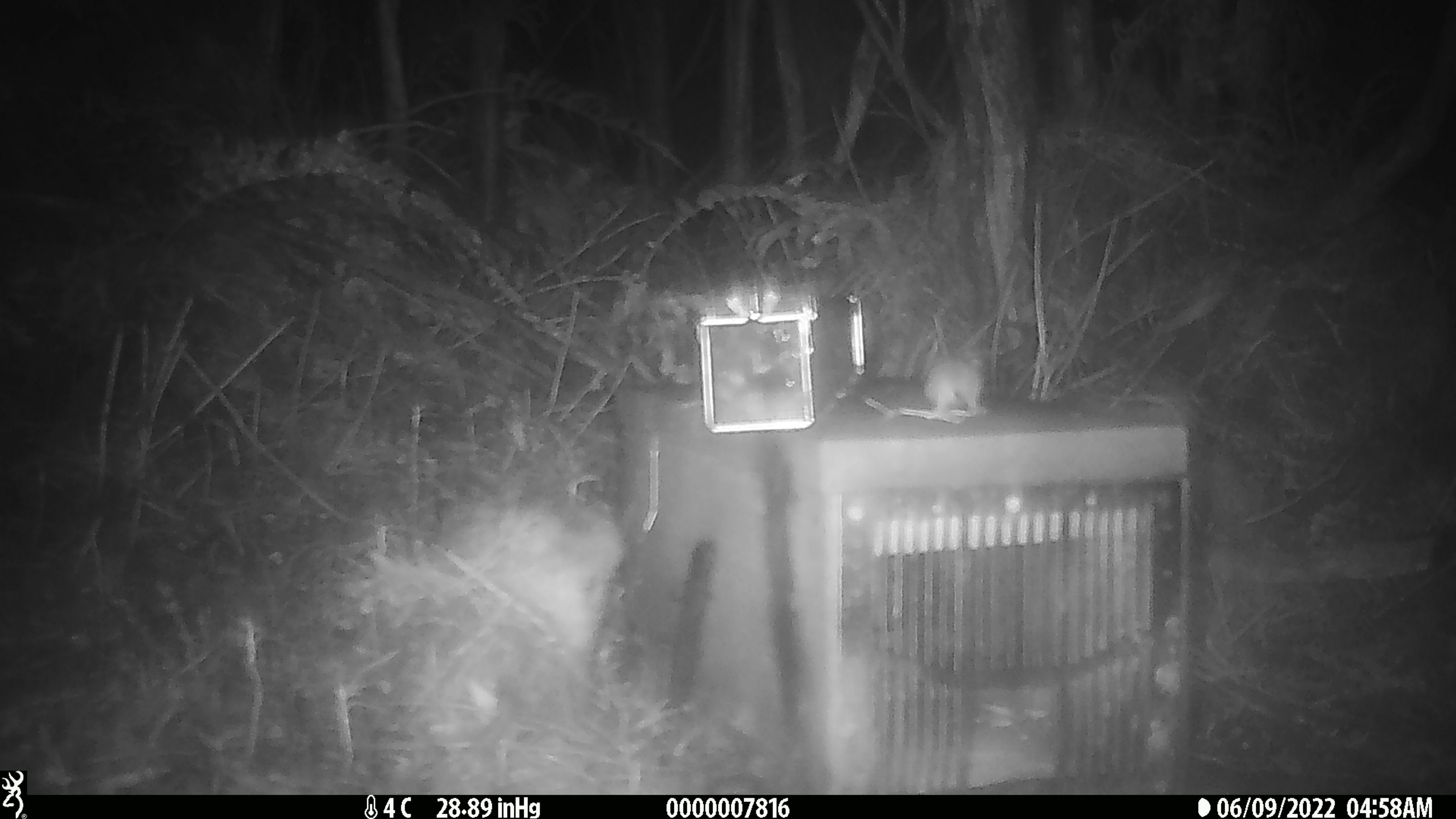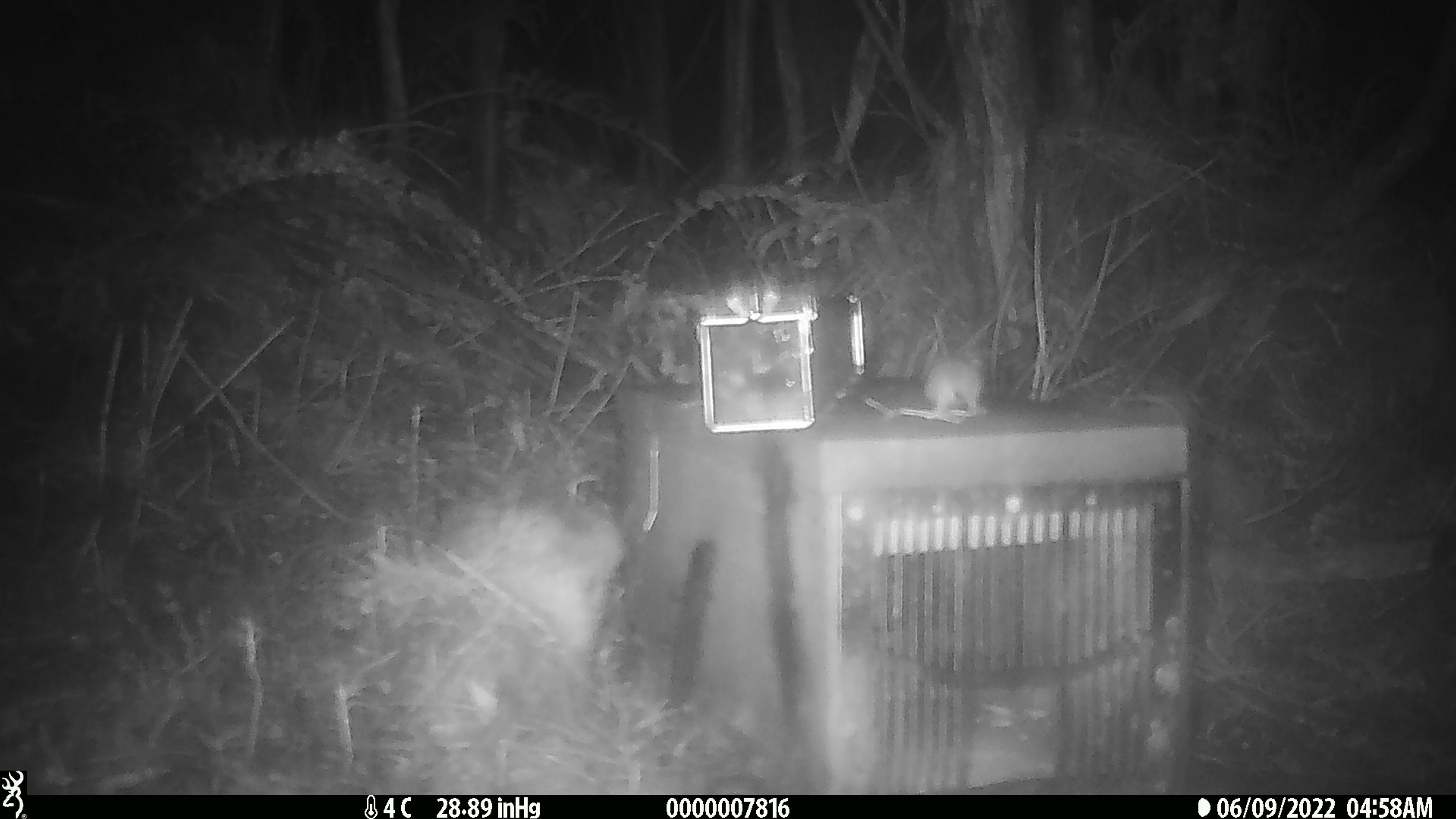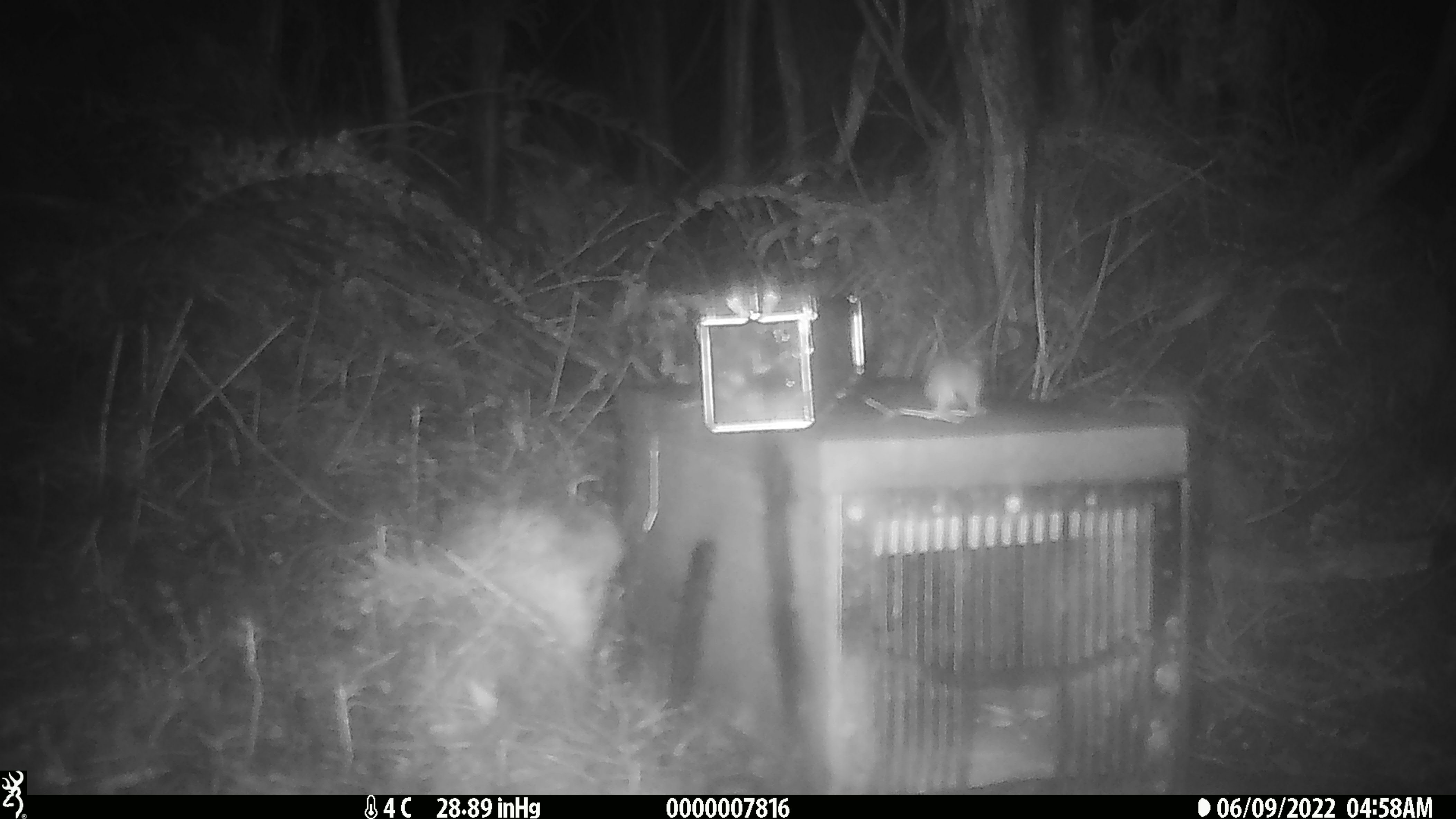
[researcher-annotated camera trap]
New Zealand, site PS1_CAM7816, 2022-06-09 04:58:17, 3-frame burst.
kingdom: Animalia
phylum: Chordata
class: Mammalia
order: Rodentia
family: Muridae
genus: Mus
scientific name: Mus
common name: mouse